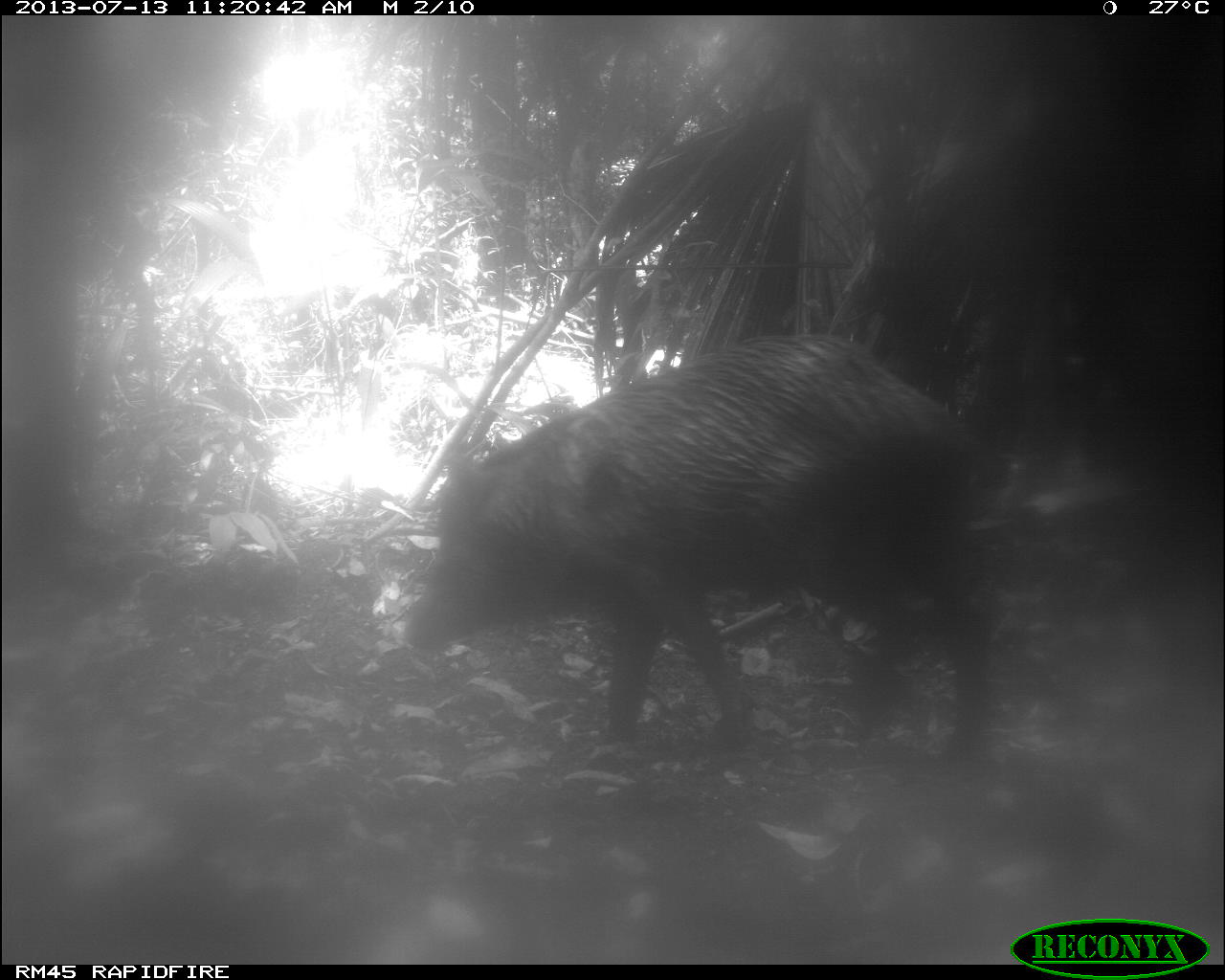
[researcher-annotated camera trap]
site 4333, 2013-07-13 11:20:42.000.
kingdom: Animalia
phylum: Chordata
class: Mammalia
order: Artiodactyla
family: Tayassuidae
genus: Tayassu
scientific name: Tayassu pecari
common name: white-lipped peccary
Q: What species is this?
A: Tayassu pecari (white-lipped peccary).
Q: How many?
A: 2.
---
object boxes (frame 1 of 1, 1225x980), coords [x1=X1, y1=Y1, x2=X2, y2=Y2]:
tayassu pecari: [x1=401, y1=337, x2=999, y2=760]